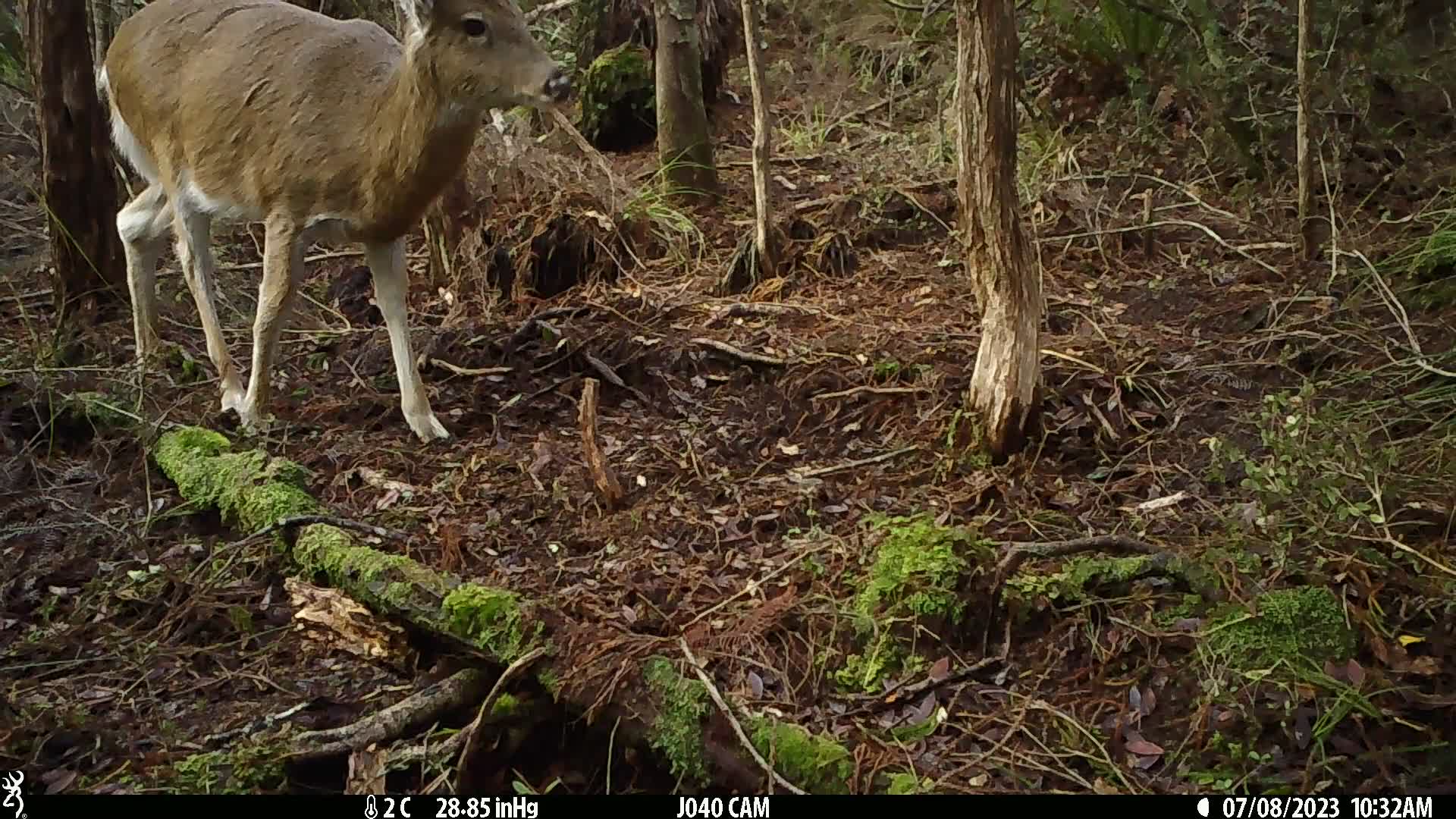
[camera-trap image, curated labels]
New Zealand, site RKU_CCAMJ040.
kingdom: Animalia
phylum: Chordata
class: Mammalia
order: Artiodactyla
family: Cervidae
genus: Odocoileus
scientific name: Odocoileus virginianus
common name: white-tailed deer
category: white tailed deer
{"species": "white tailed deer (white-tailed deer) (Odocoileus virginianus)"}